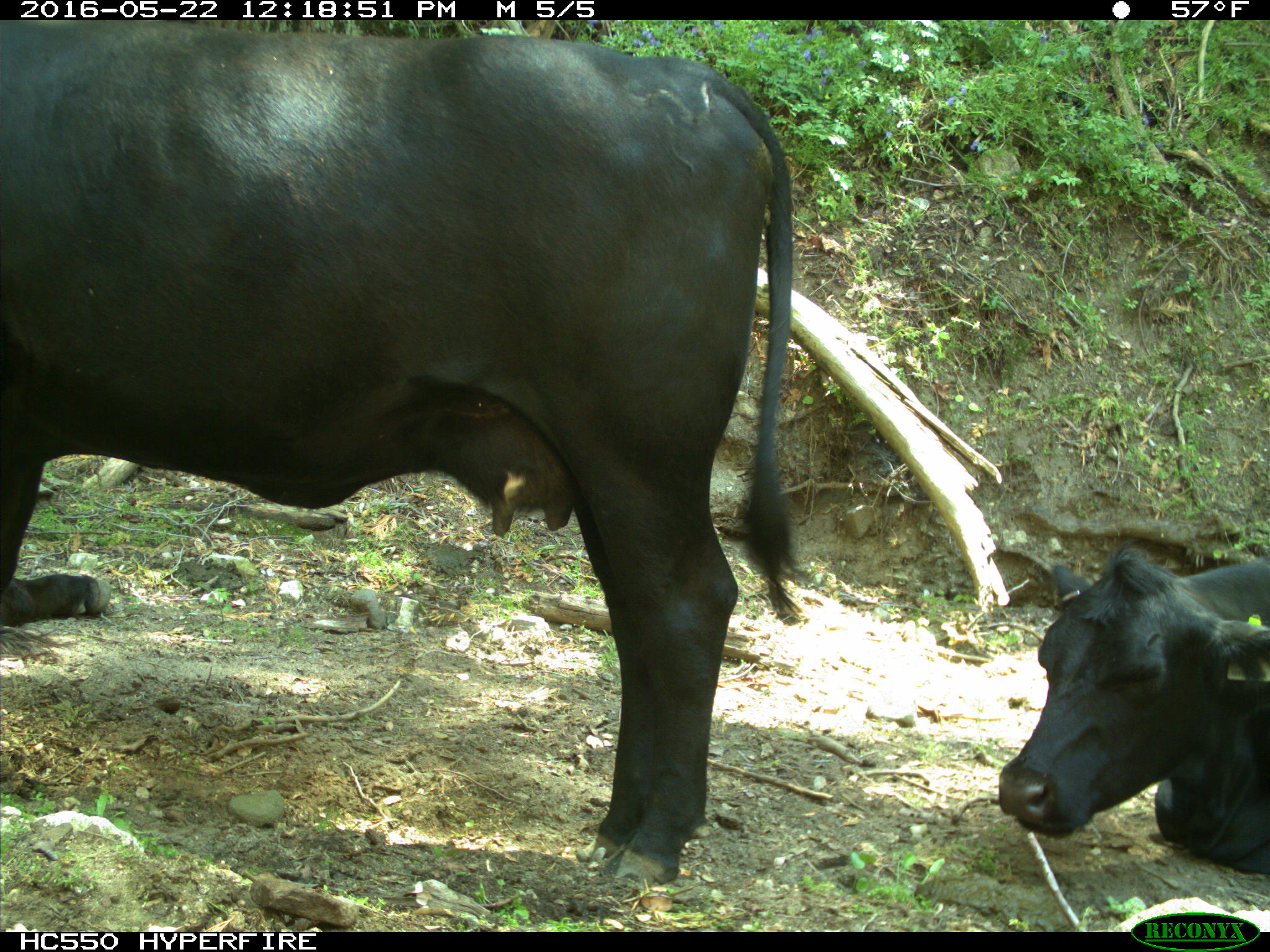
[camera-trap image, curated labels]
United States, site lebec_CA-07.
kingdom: Animalia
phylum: Chordata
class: Mammalia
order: Artiodactyla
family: Bovidae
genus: Bos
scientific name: Bos taurus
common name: domestic cow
Bos taurus (domestic cow).